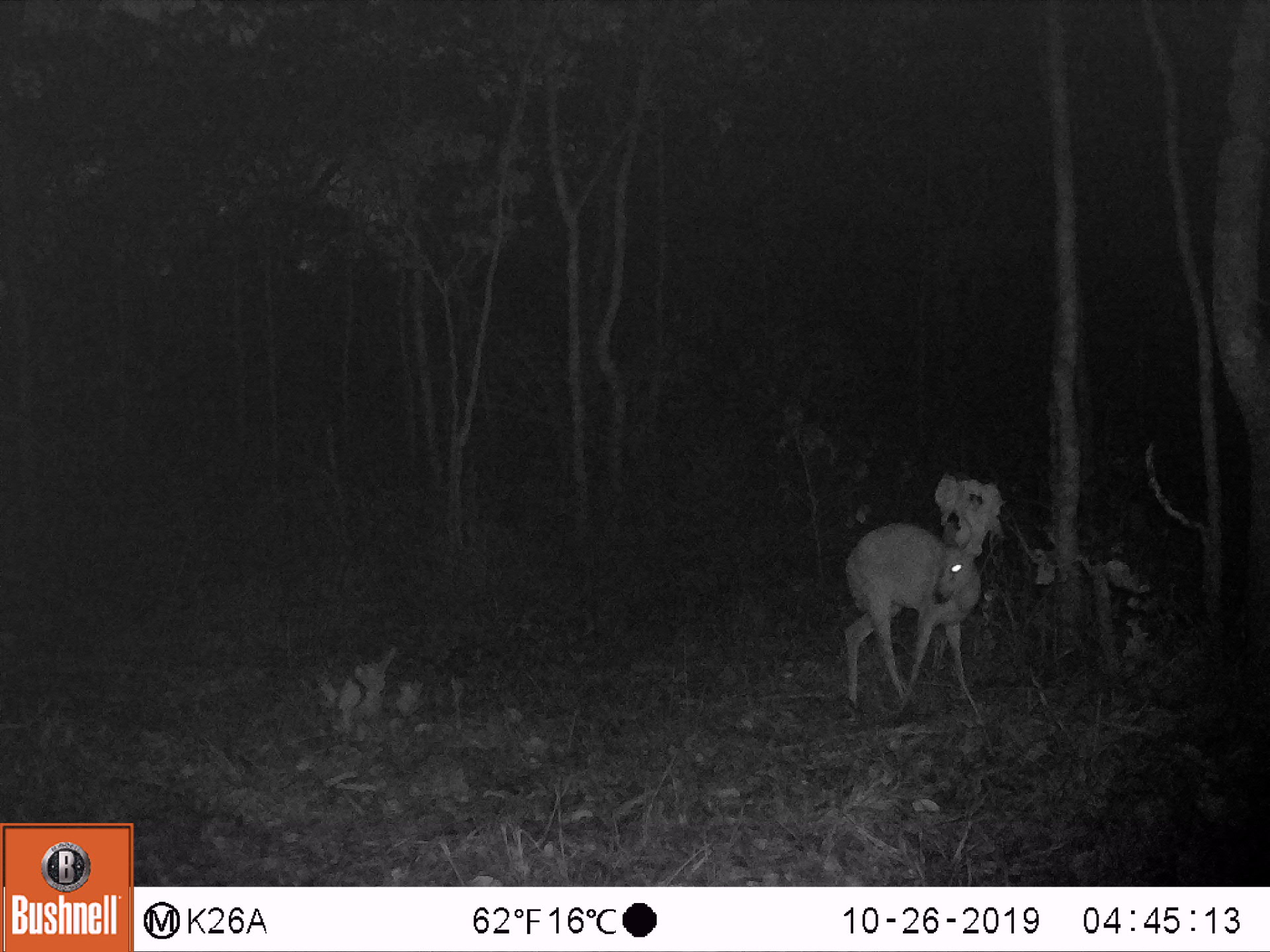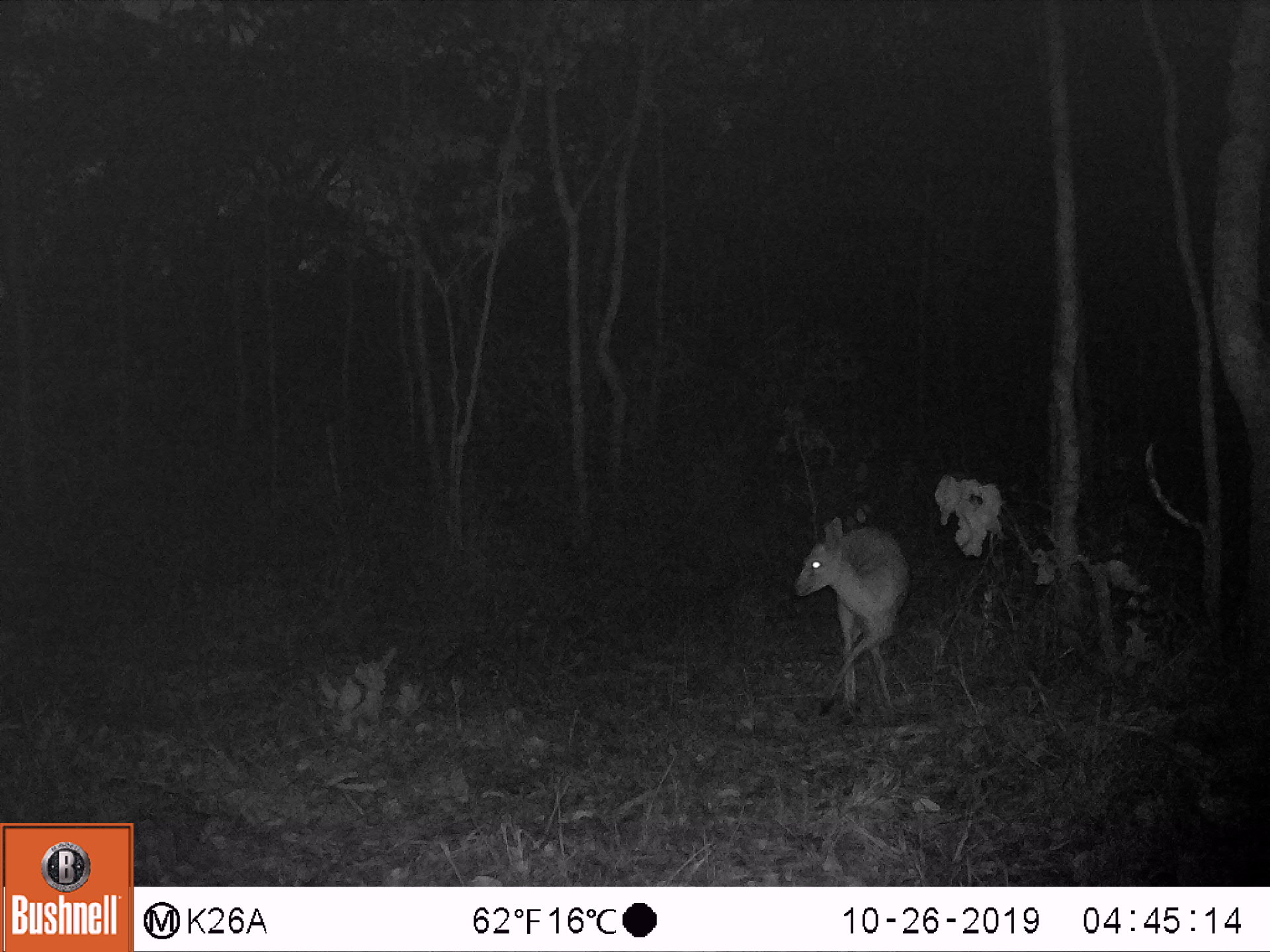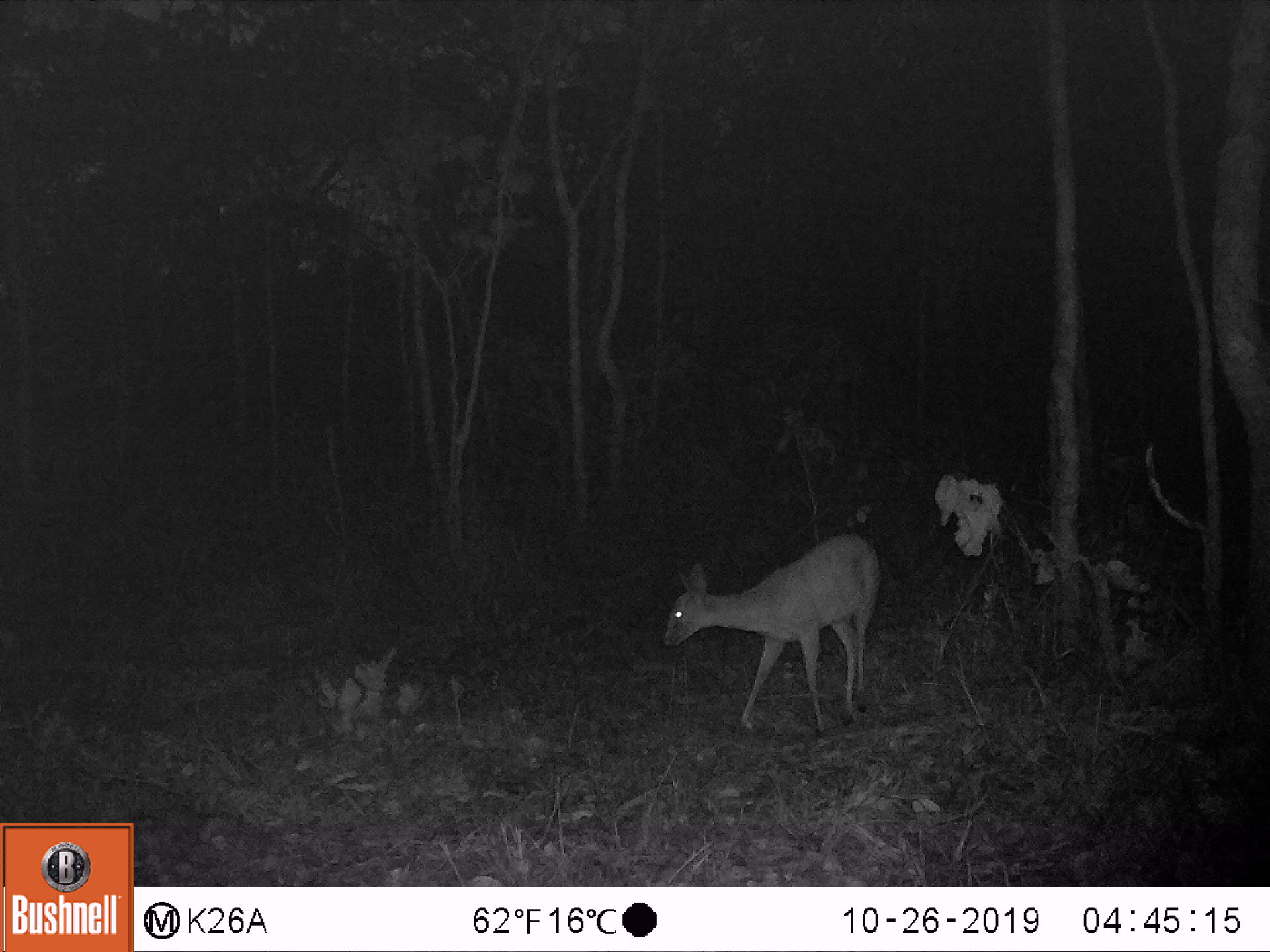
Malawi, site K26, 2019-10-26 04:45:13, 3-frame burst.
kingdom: Animalia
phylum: Chordata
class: Mammalia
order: Artiodactyla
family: Bovidae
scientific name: Antilopinae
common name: small antelope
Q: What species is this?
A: Small antelope (Antilopinae).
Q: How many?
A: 1.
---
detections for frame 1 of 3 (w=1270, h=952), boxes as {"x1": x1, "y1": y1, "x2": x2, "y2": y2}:
small antelope: {"x1": 845, "y1": 517, "x2": 983, "y2": 706}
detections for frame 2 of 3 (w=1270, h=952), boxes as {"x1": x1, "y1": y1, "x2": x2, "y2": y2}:
small antelope: {"x1": 792, "y1": 517, "x2": 910, "y2": 715}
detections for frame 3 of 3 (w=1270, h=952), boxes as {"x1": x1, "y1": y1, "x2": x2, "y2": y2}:
small antelope: {"x1": 664, "y1": 528, "x2": 877, "y2": 736}